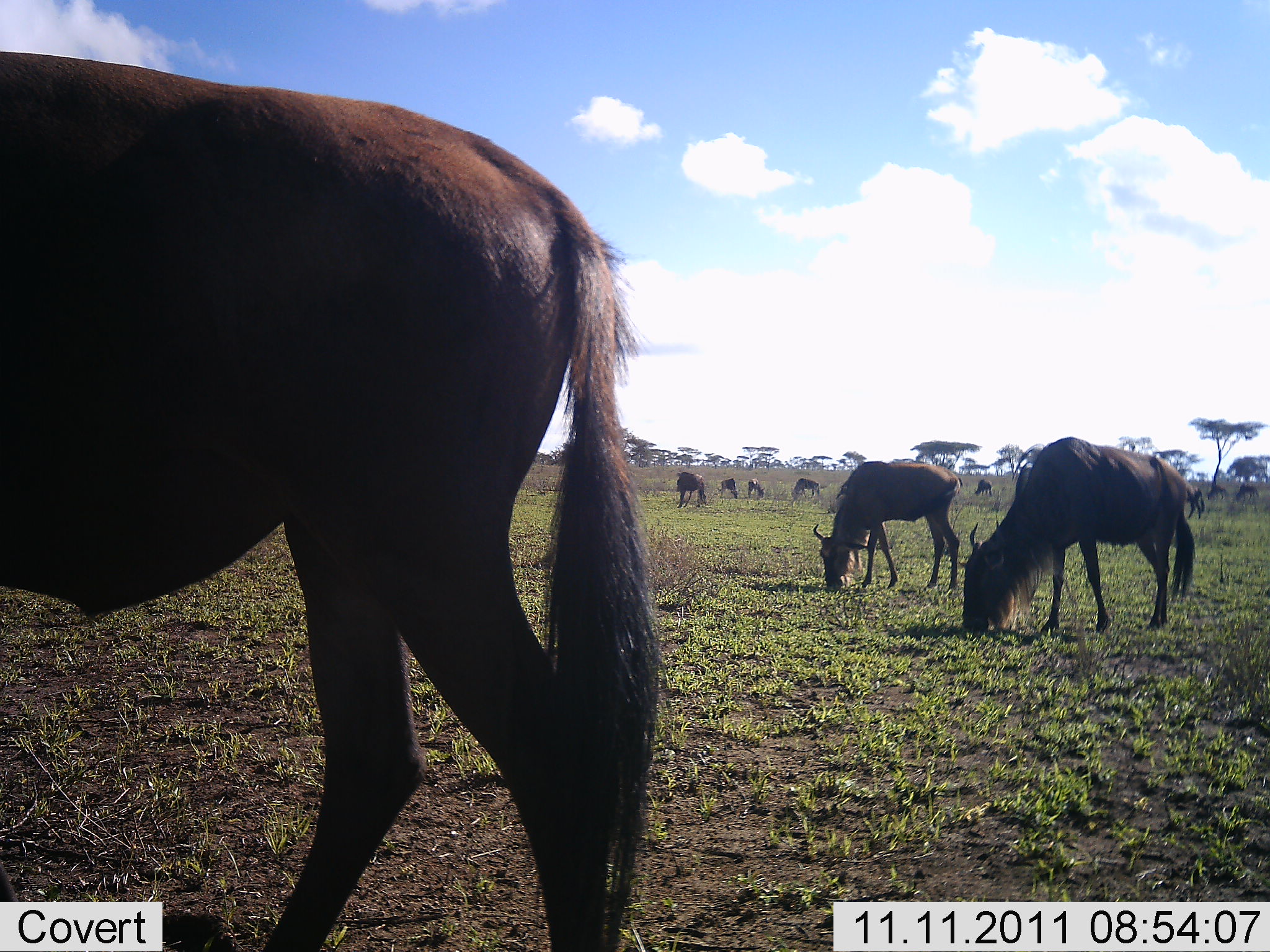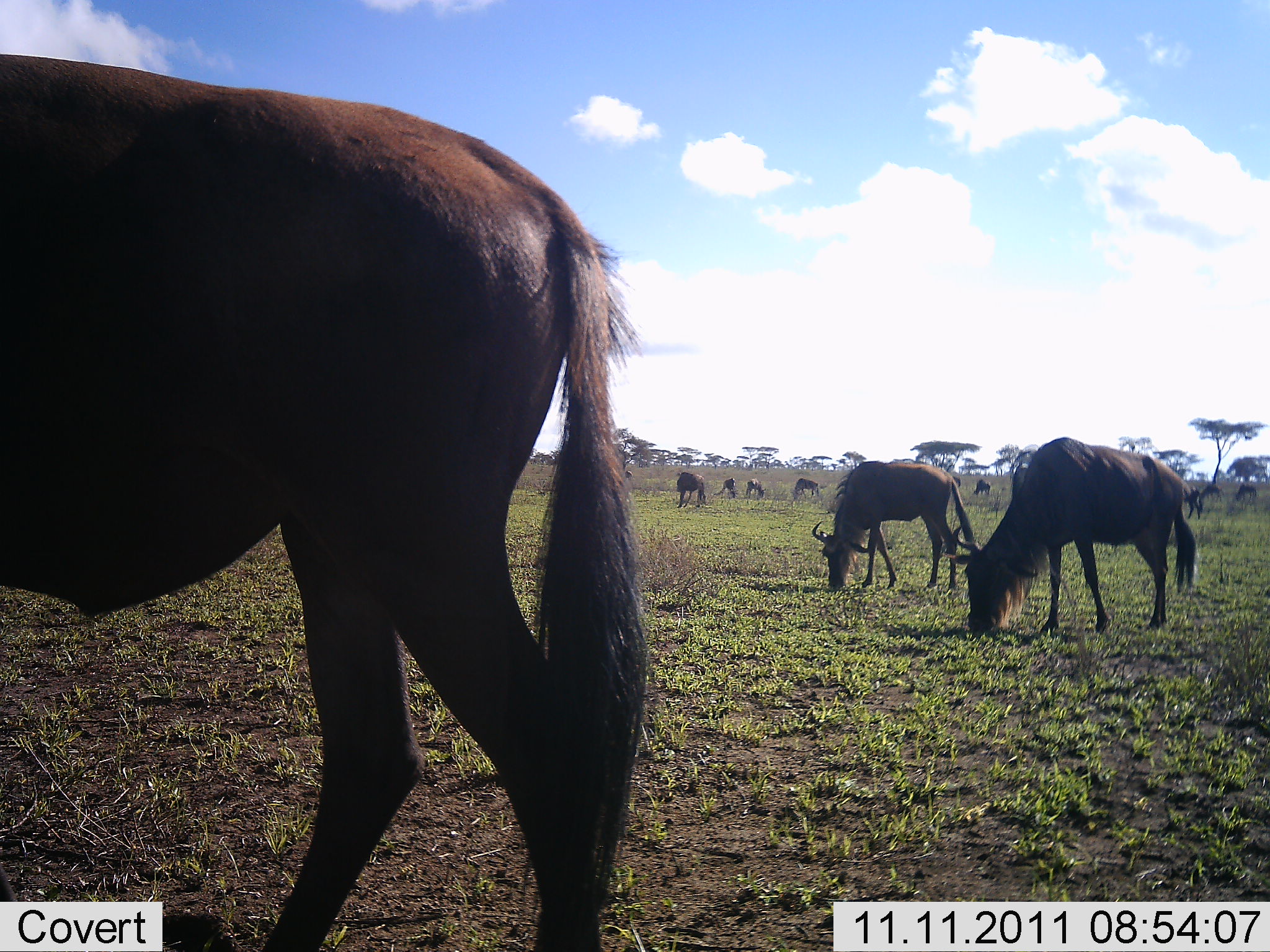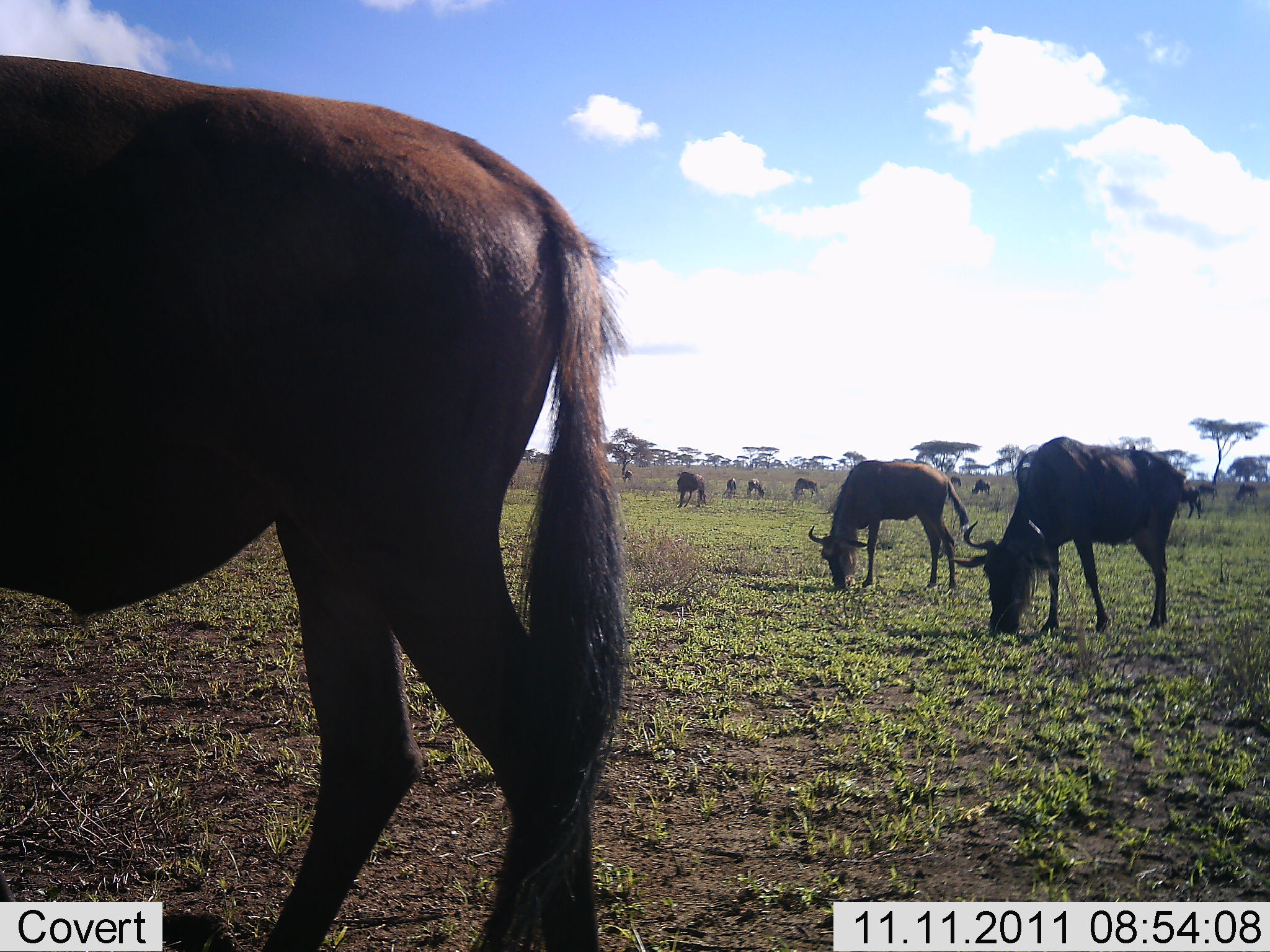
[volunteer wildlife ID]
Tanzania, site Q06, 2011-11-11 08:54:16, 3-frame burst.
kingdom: Animalia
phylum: Chordata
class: Mammalia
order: Artiodactyla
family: Bovidae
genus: Connochaetes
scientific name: Connochaetes taurinus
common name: blue wildebeest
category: wildebeest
Wildebeest (blue wildebeest) (Connochaetes taurinus), count 11-50. Behavior (volunteer vote fractions): standing 25%, resting 0%, moving 0%, interacting 0%. Young present (vote fraction): 0%. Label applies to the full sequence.